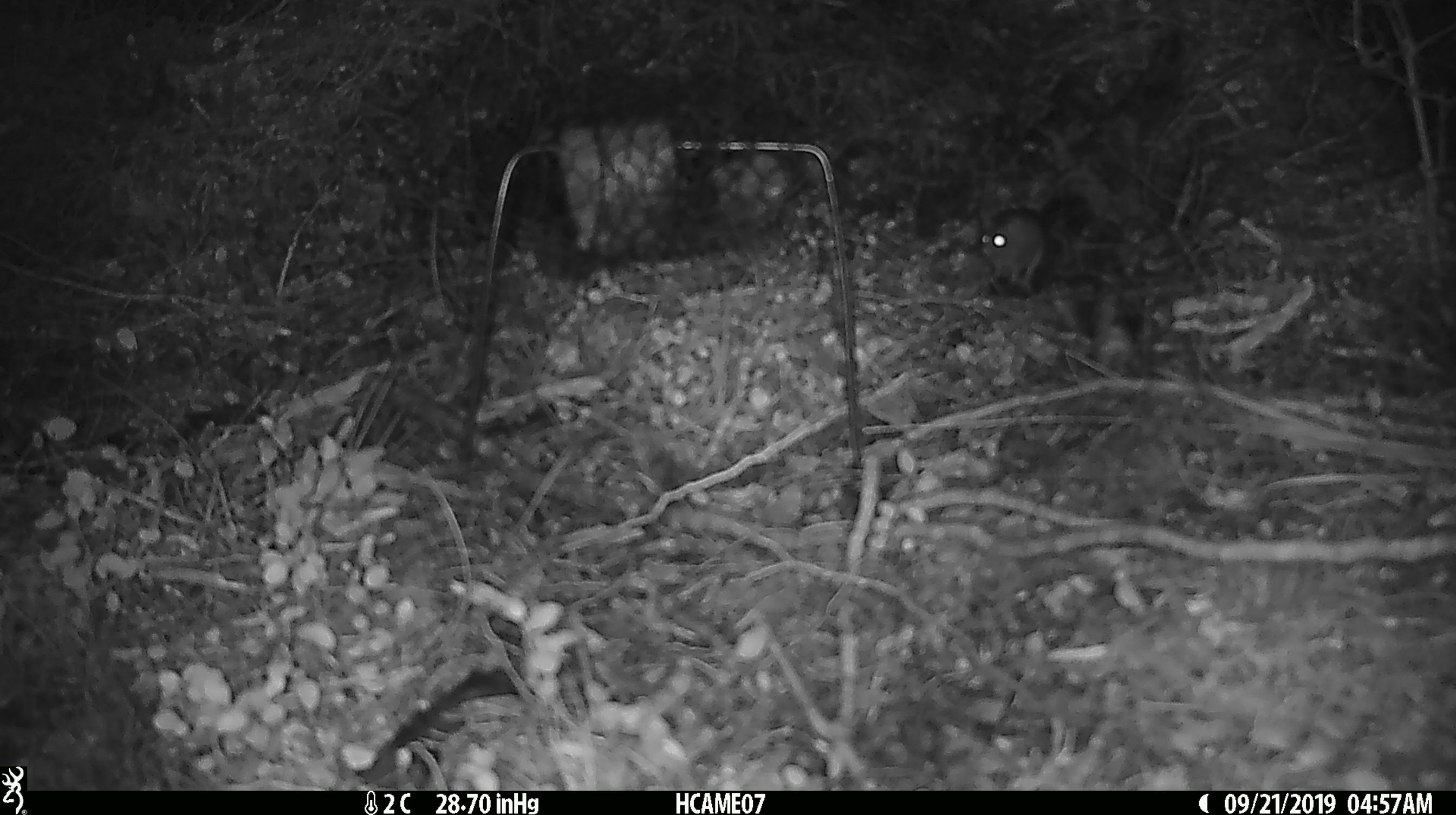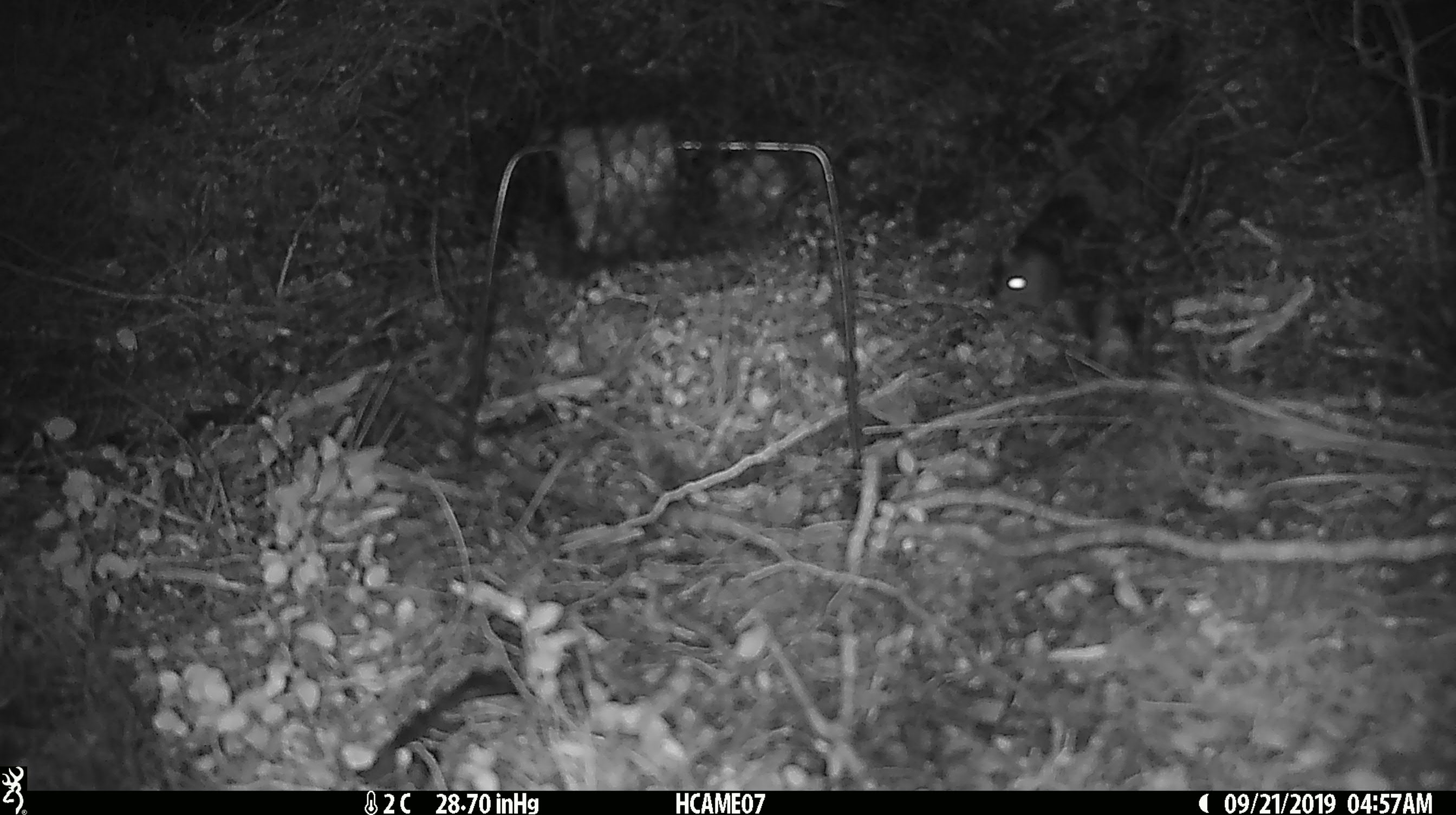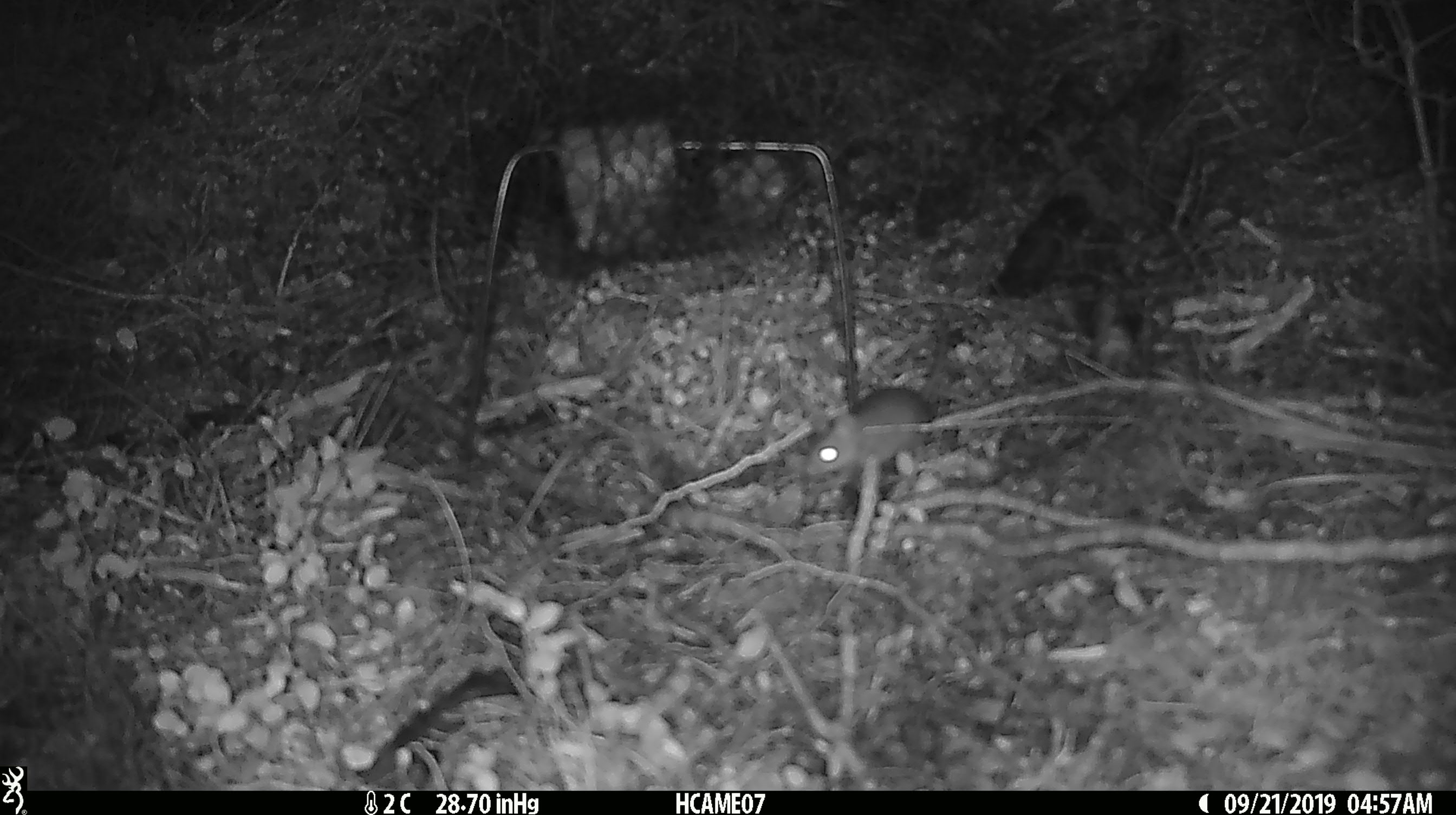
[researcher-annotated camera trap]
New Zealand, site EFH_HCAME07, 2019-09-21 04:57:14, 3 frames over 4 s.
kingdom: Animalia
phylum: Chordata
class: Mammalia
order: Rodentia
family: Muridae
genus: Mus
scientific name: Mus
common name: mouse